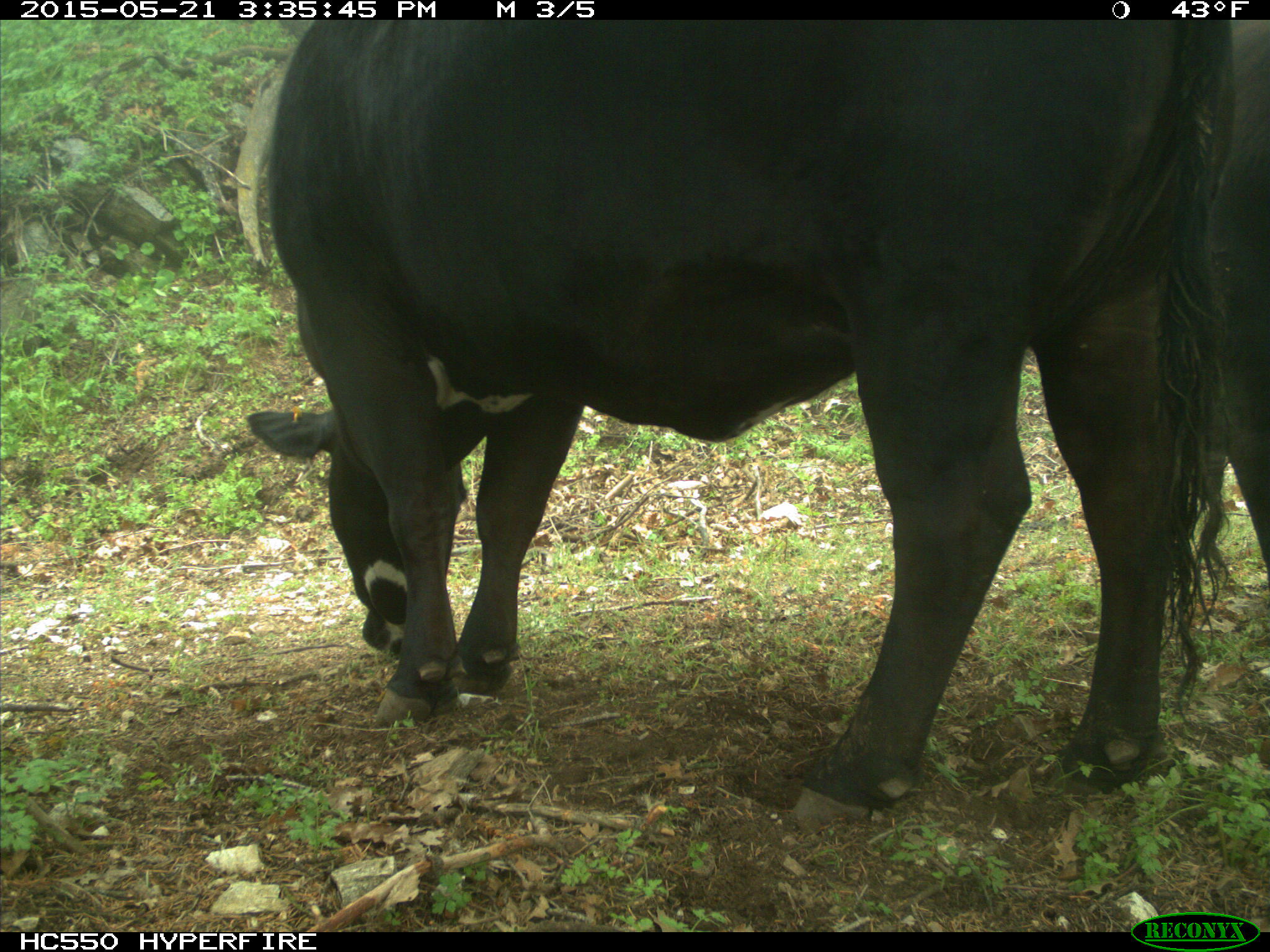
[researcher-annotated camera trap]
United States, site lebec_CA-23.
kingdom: Animalia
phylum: Chordata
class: Mammalia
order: Artiodactyla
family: Bovidae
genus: Bos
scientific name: Bos taurus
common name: domestic cow